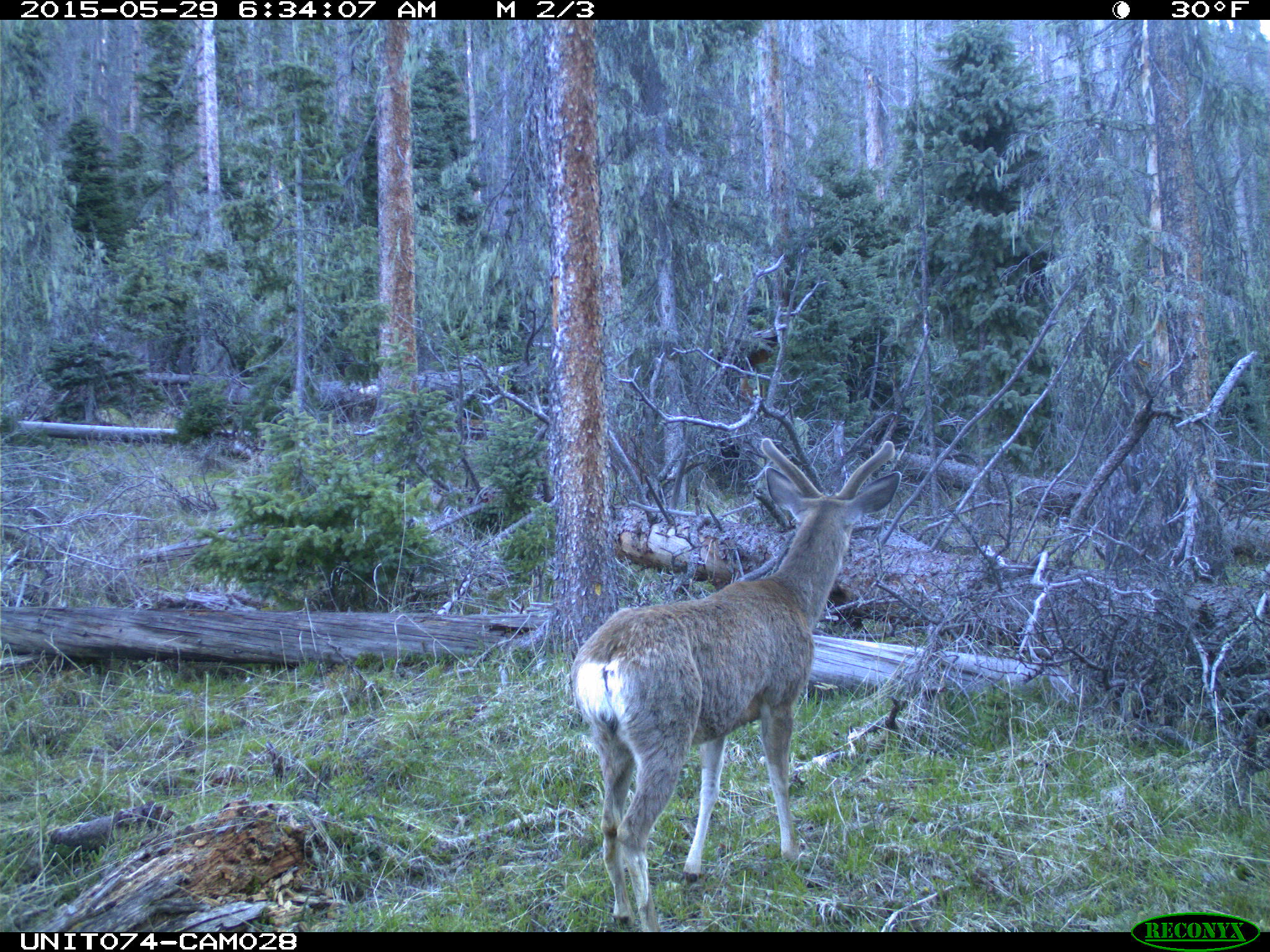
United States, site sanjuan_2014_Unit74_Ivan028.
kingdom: Animalia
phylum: Chordata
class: Mammalia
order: Artiodactyla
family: Cervidae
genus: Odocoileus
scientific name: Odocoileus hemionus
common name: mule deer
Odocoileus hemionus (mule deer).